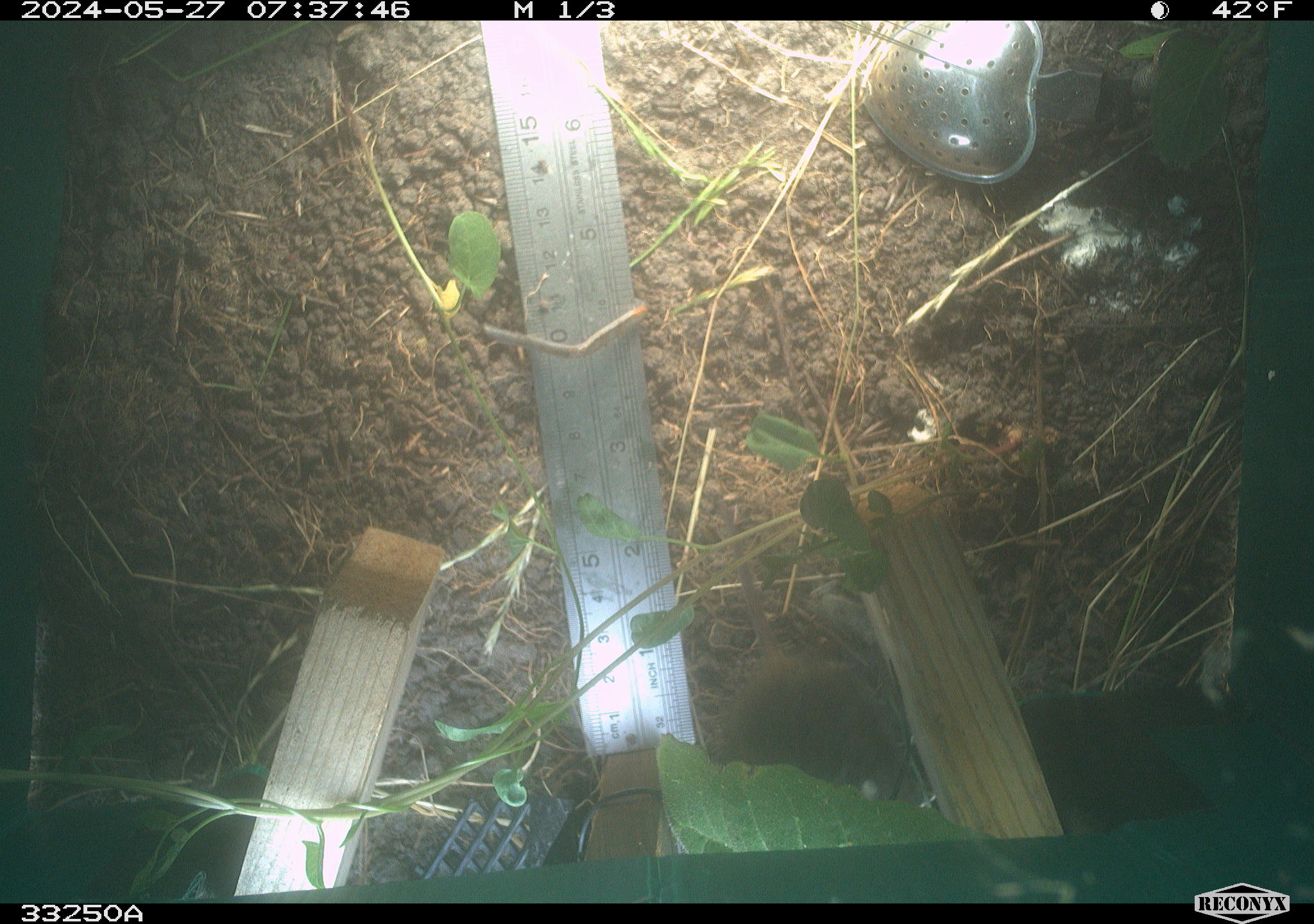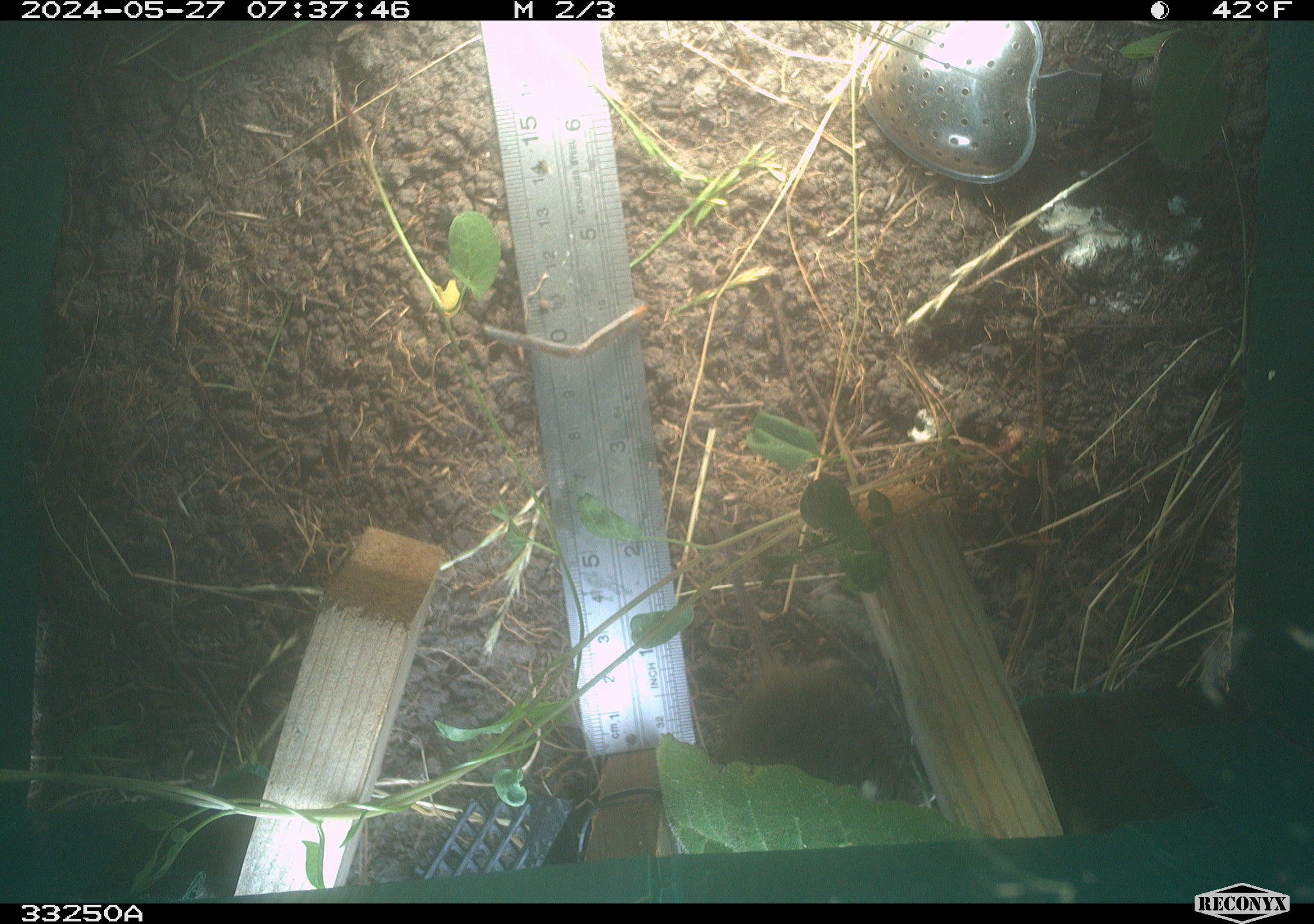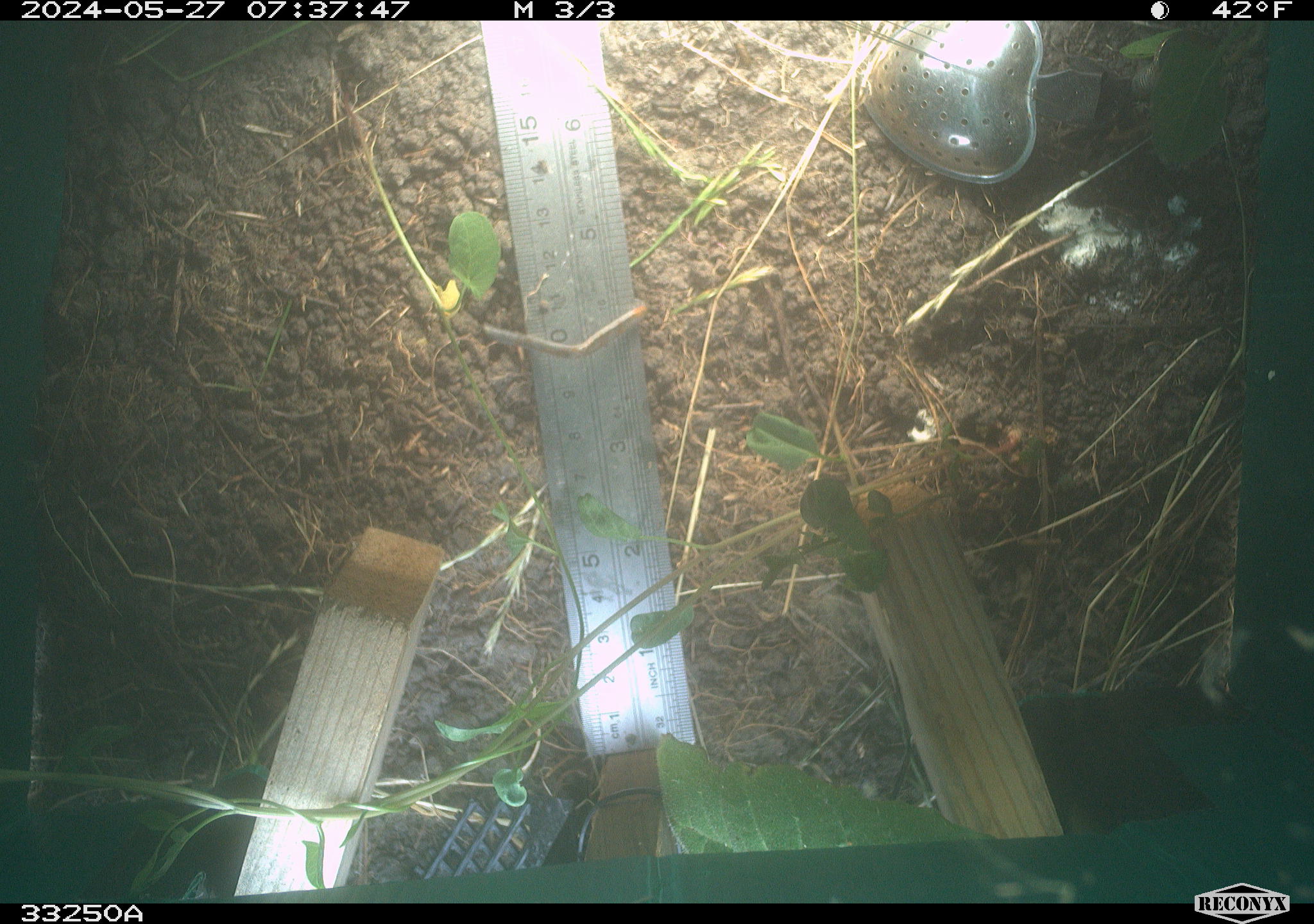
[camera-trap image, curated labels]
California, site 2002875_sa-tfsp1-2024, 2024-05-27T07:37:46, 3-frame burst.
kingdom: Animalia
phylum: Chordata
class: Mammalia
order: Rodentia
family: Cricetidae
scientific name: Arvicolinae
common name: voles, lemmings, and muskrats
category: arvicolinae subfamily